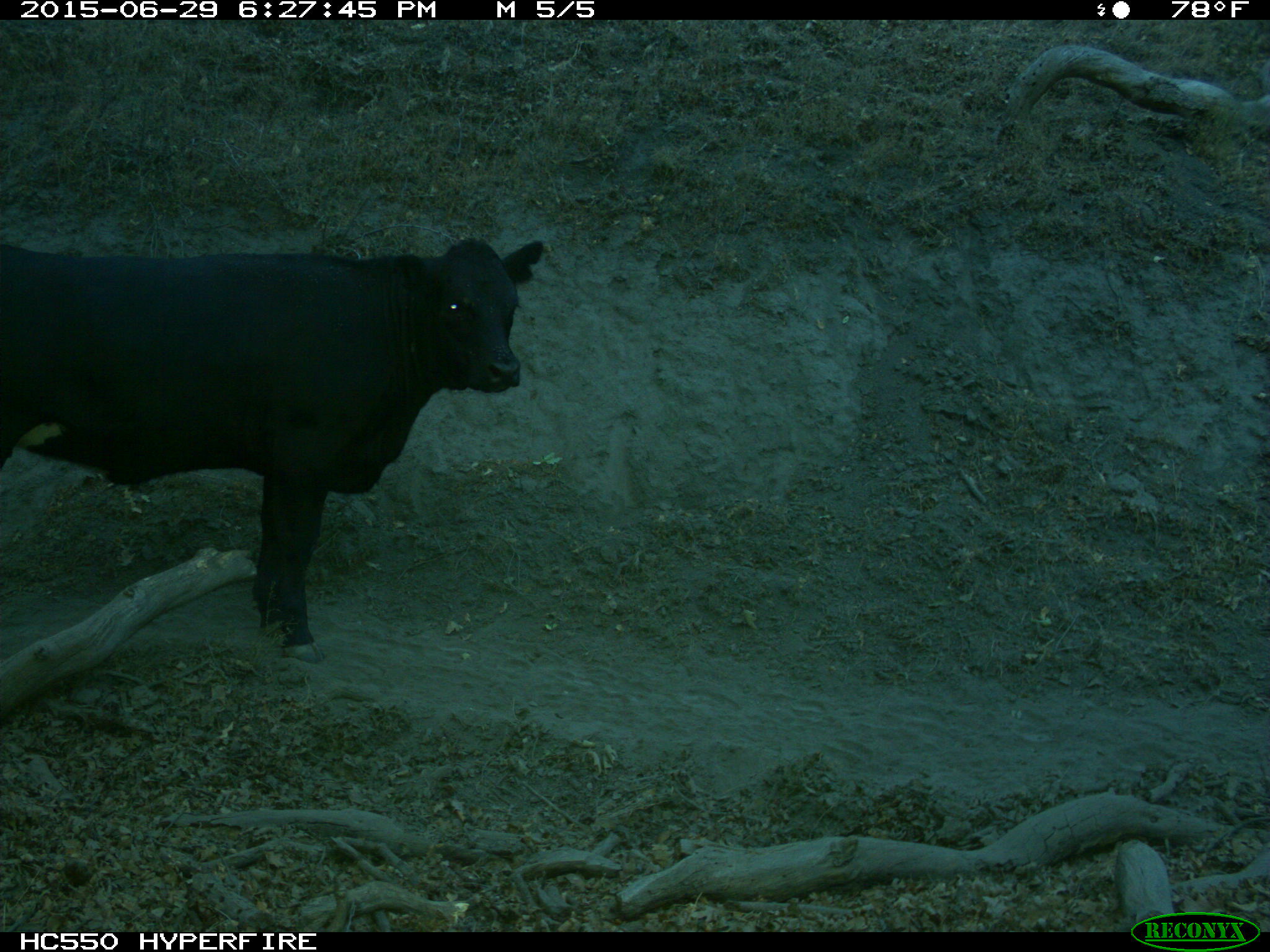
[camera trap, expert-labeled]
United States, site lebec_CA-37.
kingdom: Animalia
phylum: Chordata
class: Mammalia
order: Artiodactyla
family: Bovidae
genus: Bos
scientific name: Bos taurus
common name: domestic cow